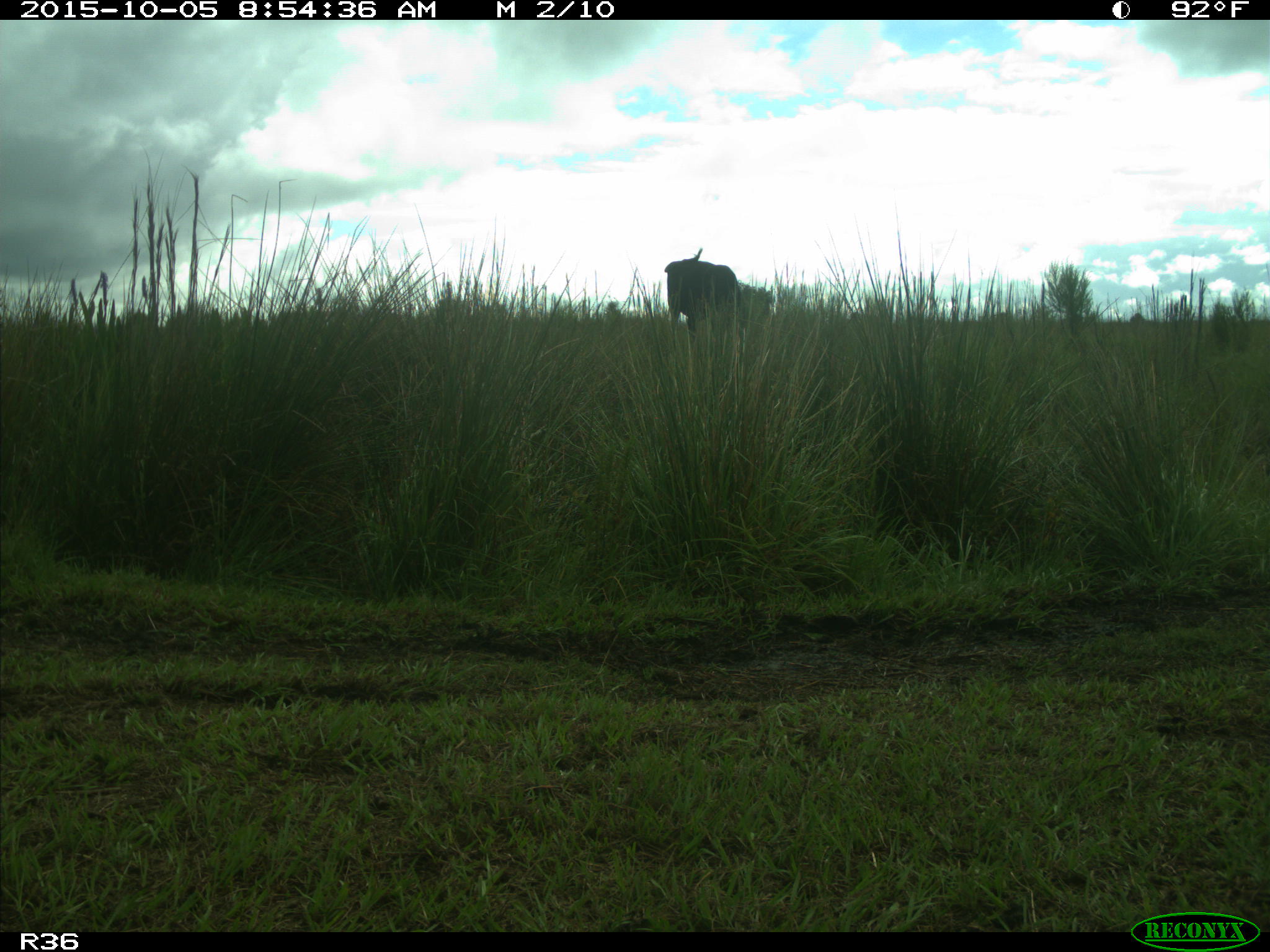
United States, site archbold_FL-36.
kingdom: Animalia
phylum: Chordata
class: Mammalia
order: Artiodactyla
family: Bovidae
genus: Bos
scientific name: Bos taurus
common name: domestic cow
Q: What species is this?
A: Bos taurus (domestic cow).